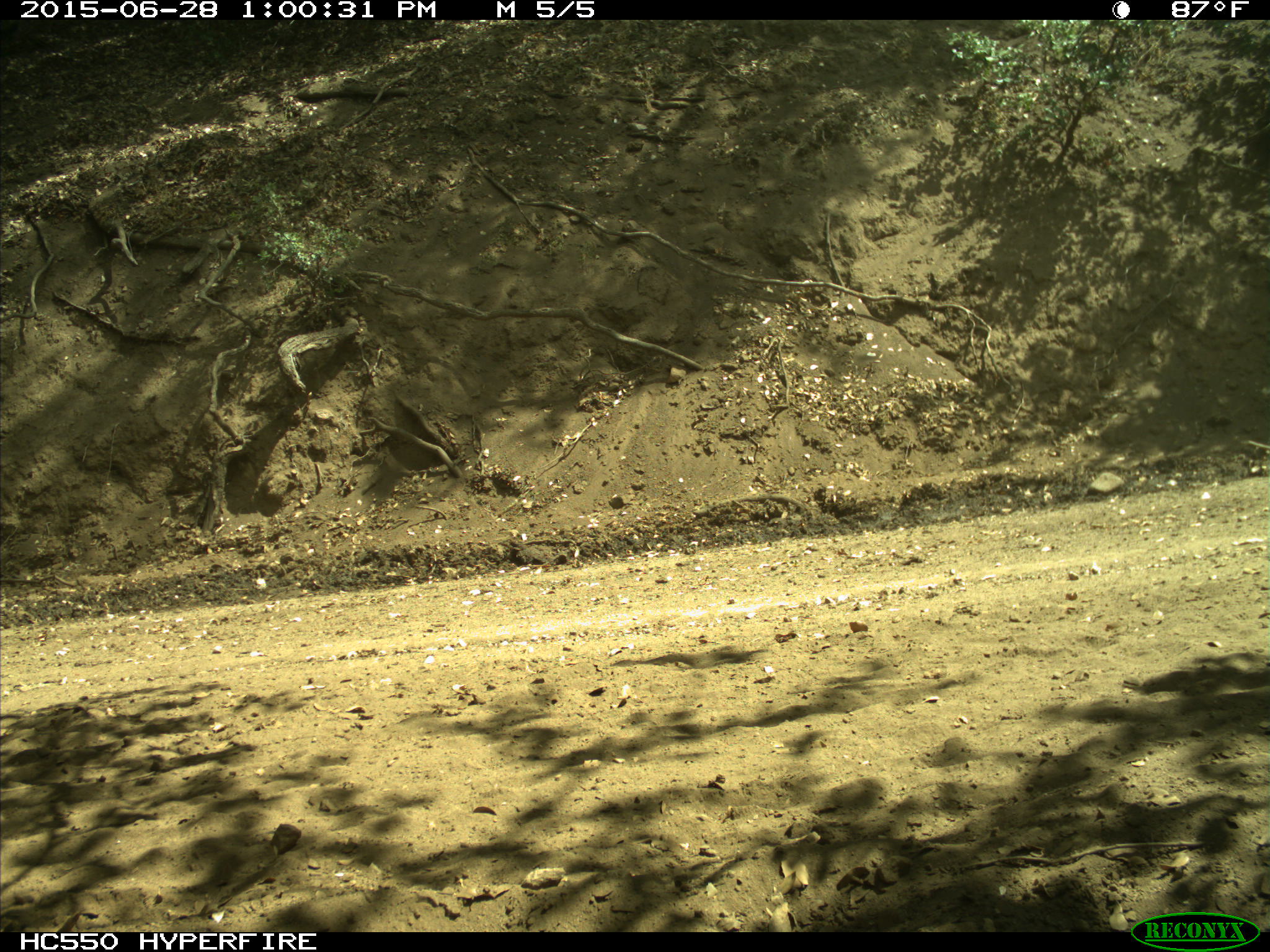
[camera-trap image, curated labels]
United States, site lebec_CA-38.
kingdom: Animalia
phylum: Chordata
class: Mammalia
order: Artiodactyla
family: Bovidae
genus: Bos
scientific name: Bos taurus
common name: domestic cow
Bos taurus (domestic cow).